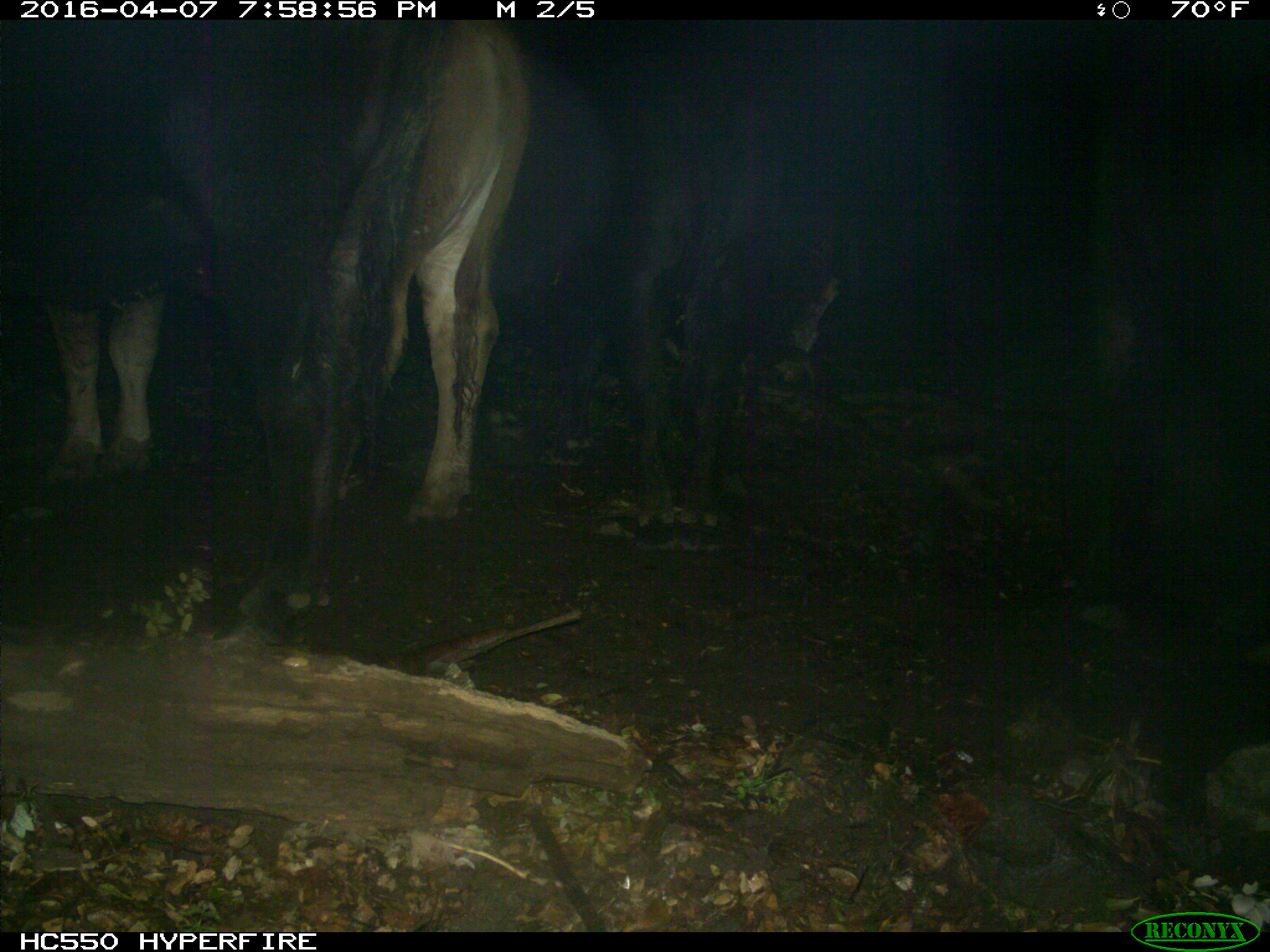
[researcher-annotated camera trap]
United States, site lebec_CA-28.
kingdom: Animalia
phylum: Chordata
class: Mammalia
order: Artiodactyla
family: Bovidae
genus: Bos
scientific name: Bos taurus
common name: domestic cow